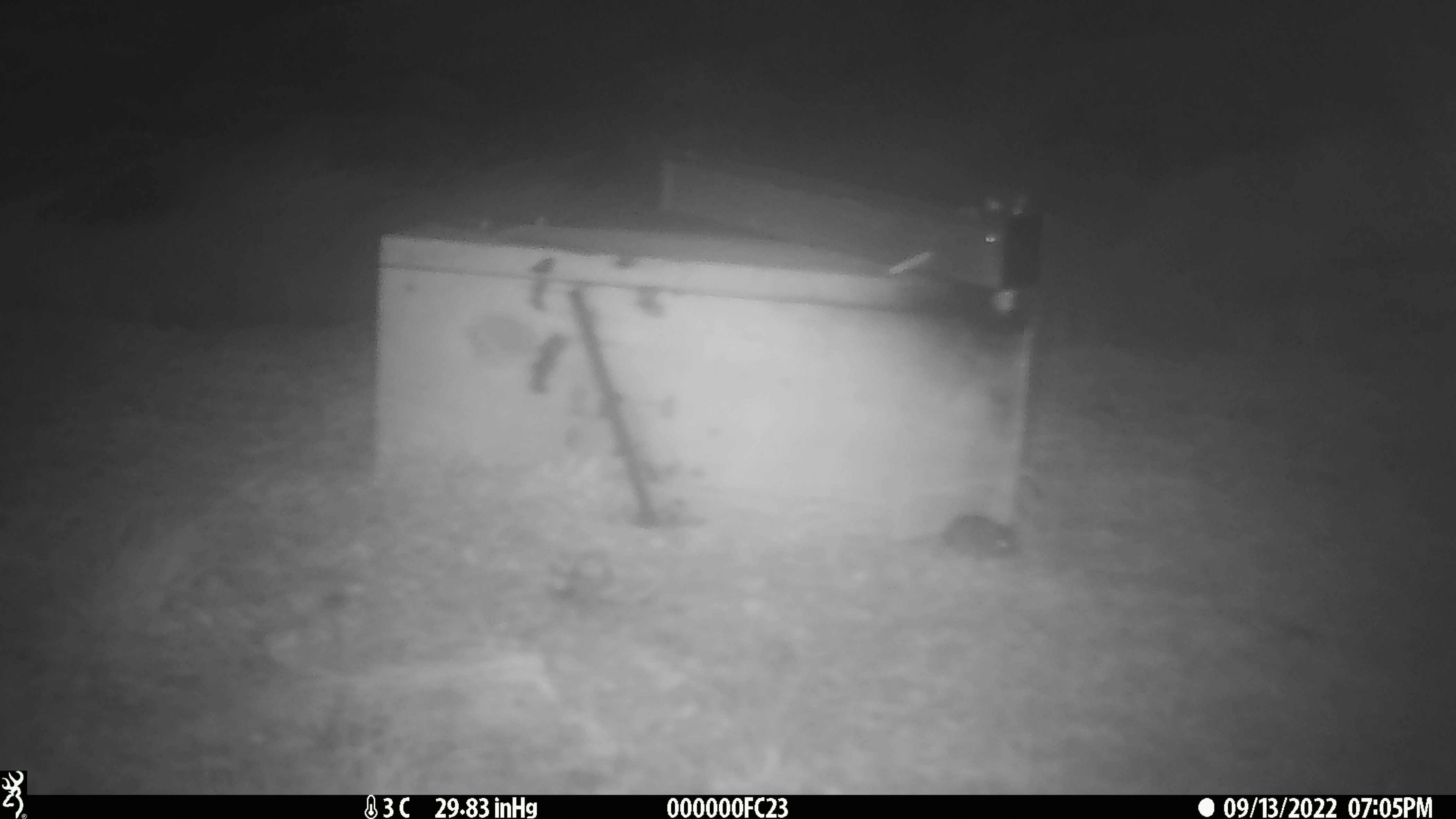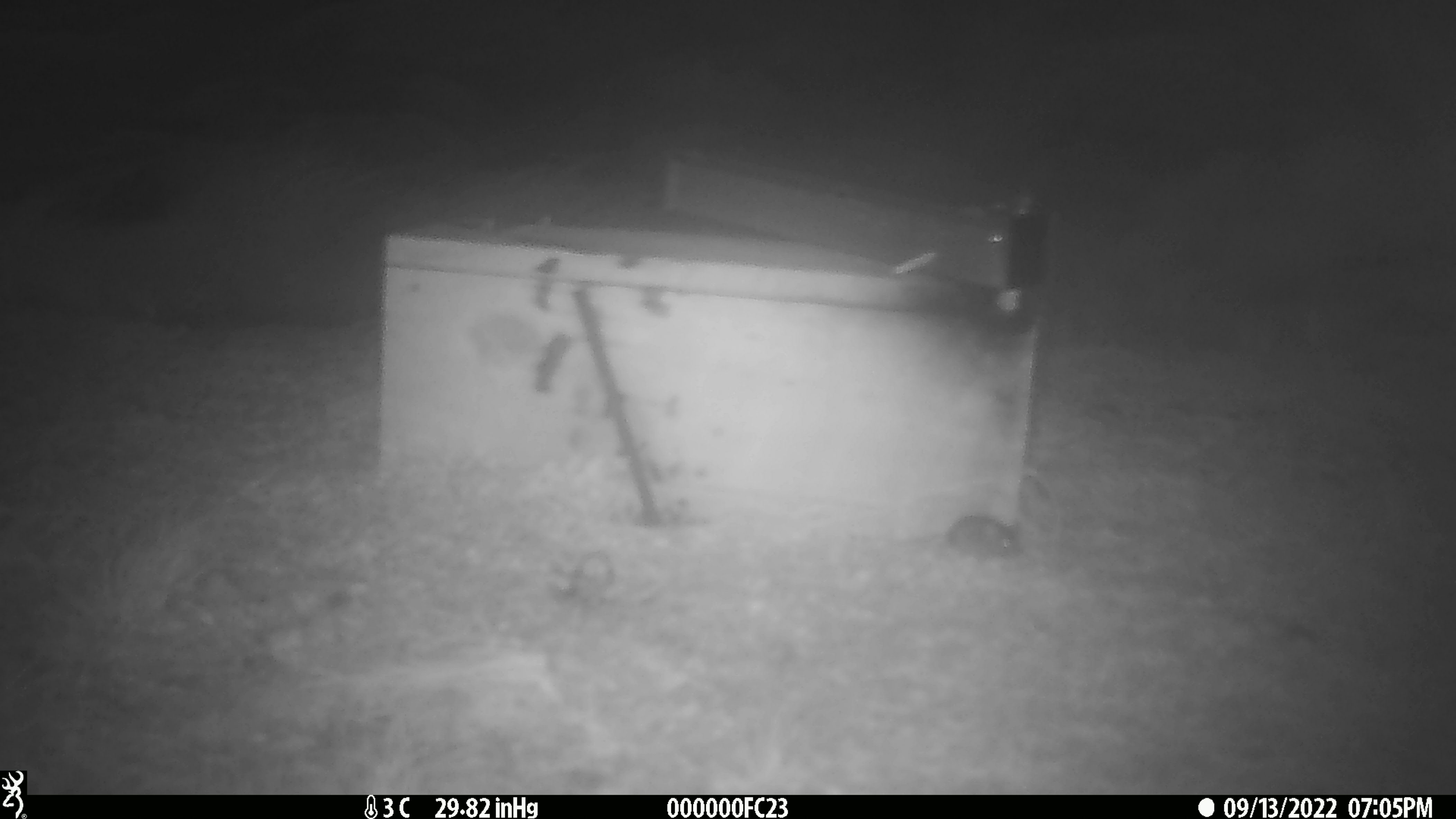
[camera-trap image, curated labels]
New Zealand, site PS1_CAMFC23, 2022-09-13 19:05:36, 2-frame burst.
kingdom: Animalia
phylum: Chordata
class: Mammalia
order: Rodentia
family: Muridae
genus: Mus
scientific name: Mus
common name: mouse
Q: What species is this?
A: Mouse (Mus).